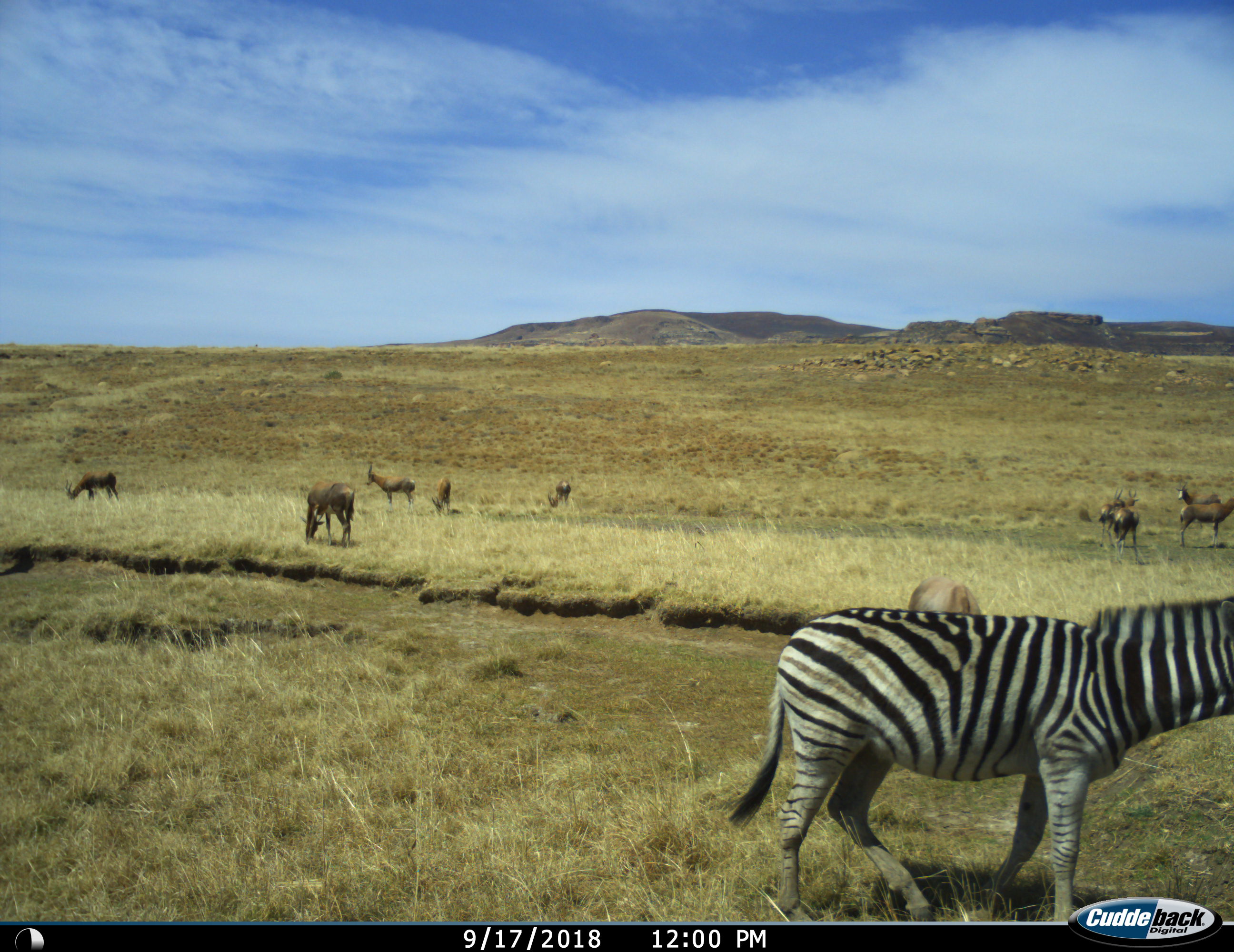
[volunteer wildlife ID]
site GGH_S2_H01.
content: unidentified animal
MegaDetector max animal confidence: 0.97